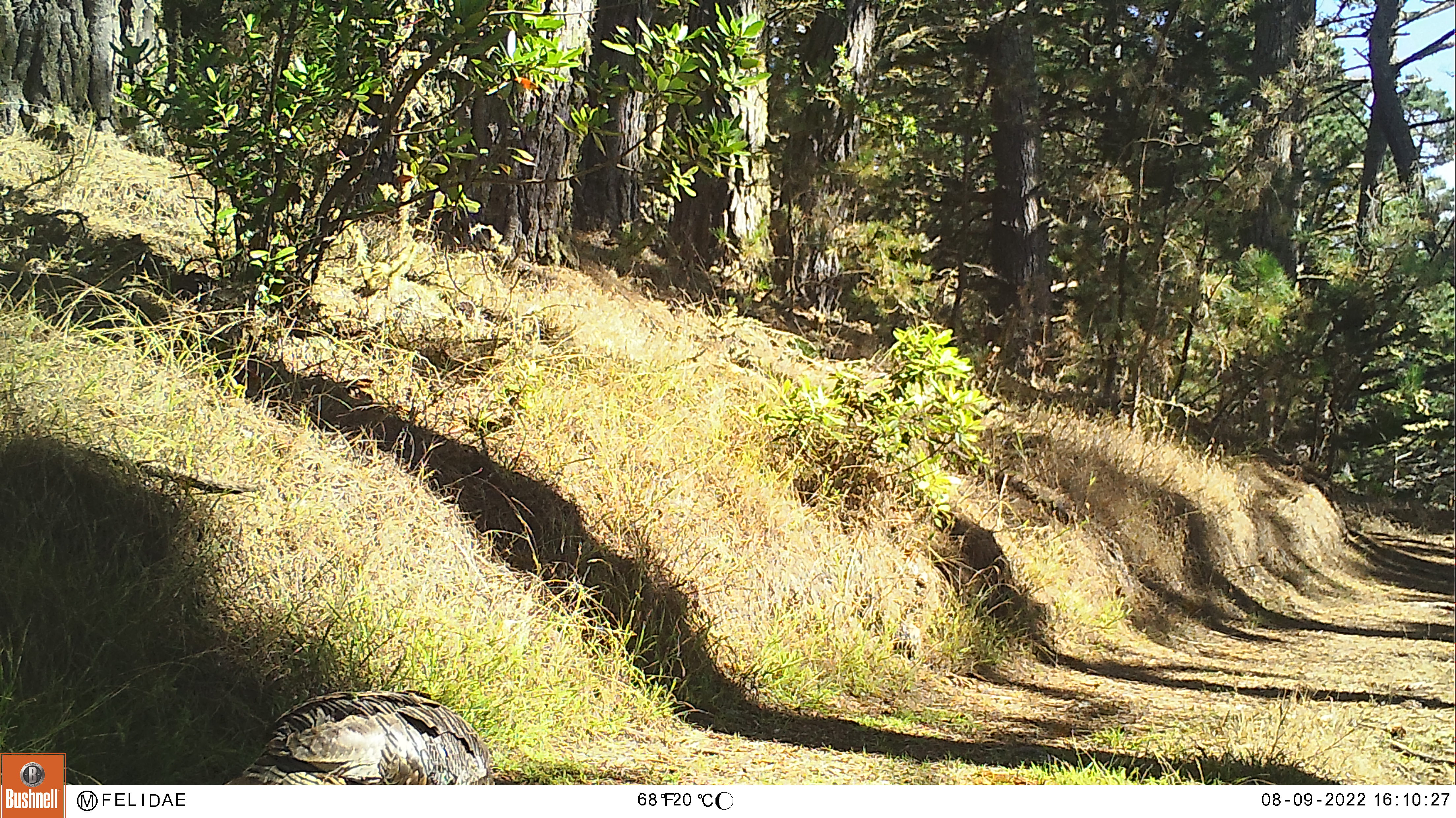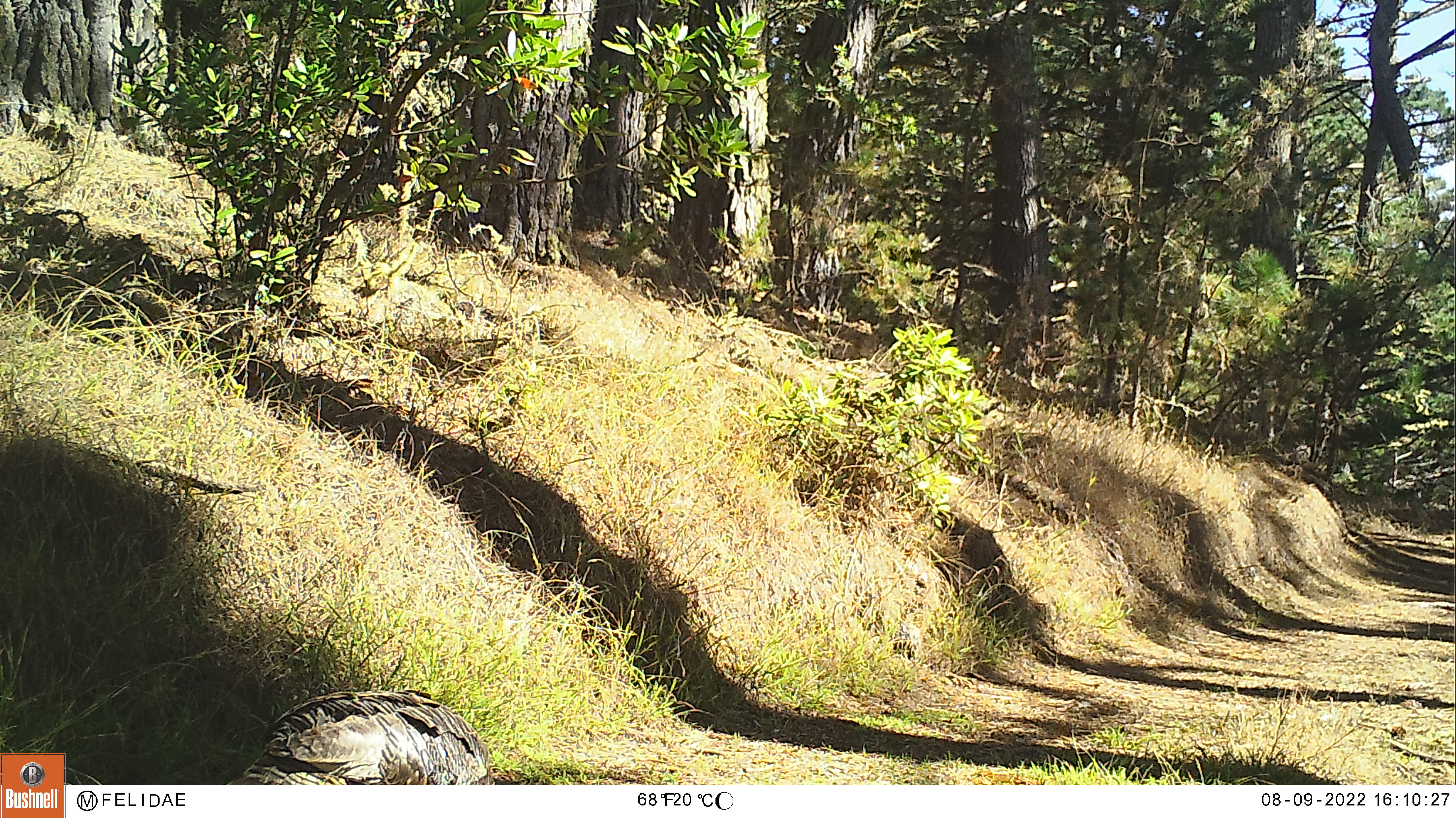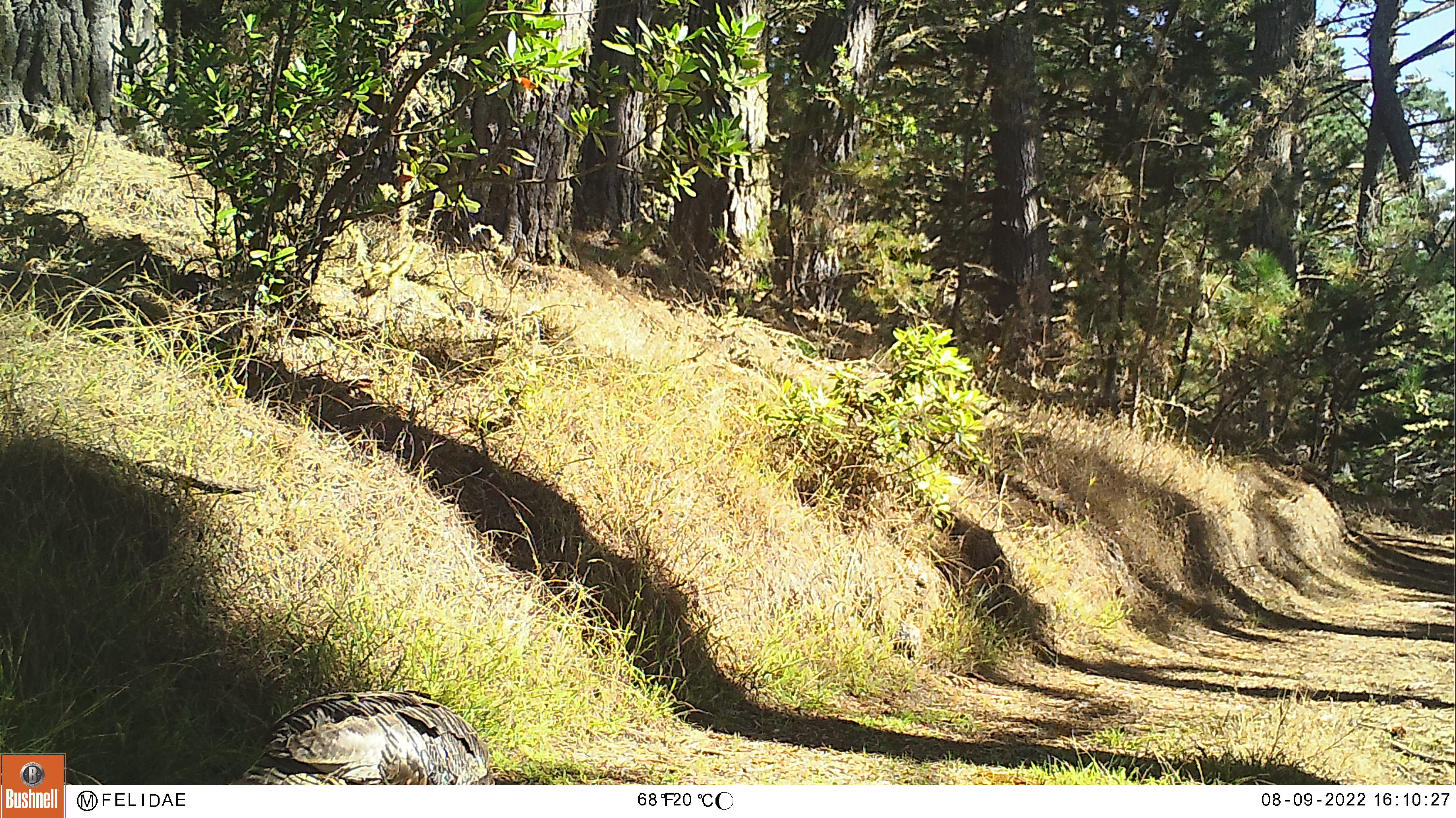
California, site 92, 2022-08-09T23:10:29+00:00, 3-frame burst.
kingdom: Animalia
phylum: Chordata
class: Aves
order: Galliformes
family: Phasianidae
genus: Meleagris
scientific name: Meleagris gallopavo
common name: turkey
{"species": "turkey (Meleagris gallopavo)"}